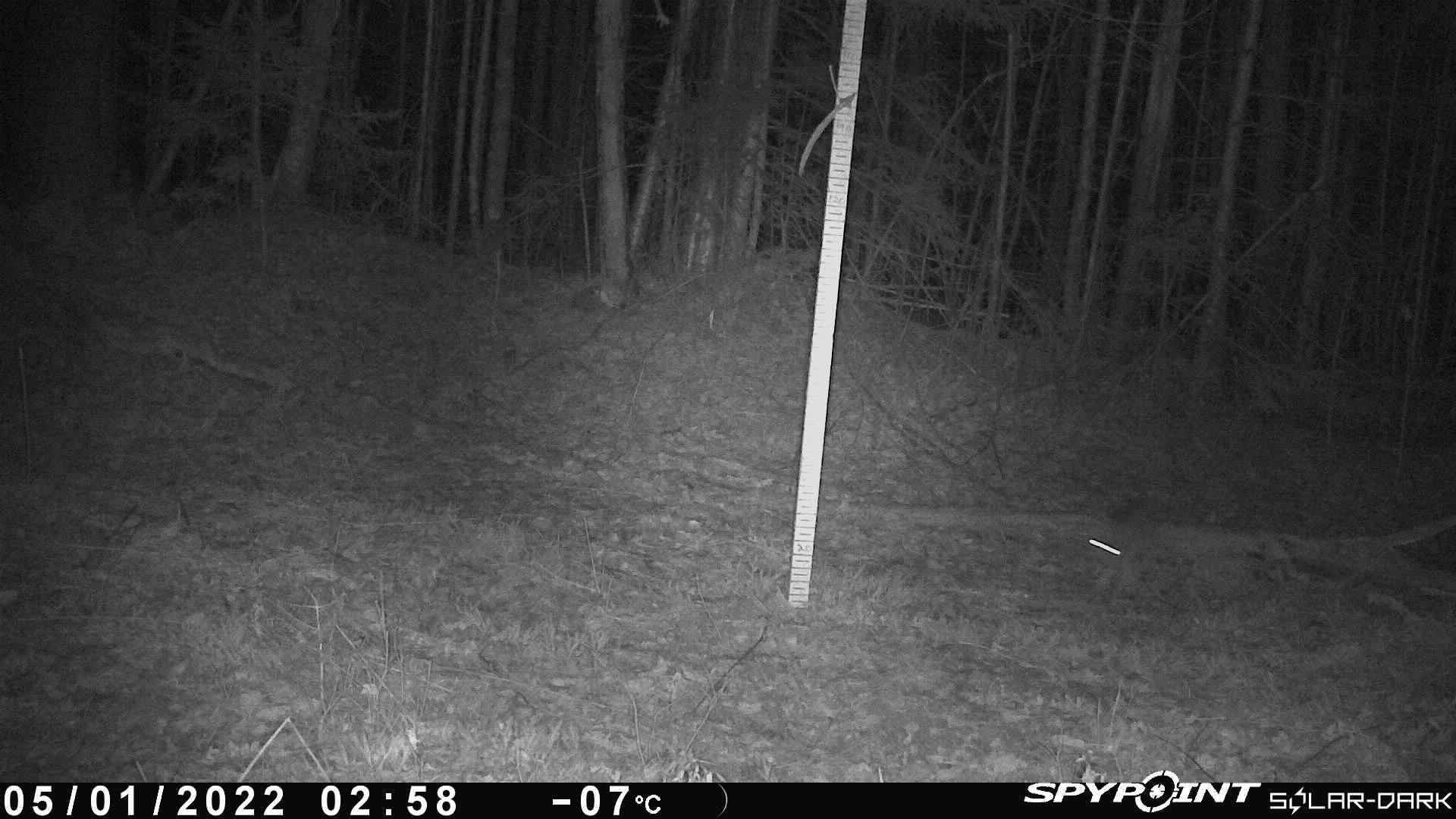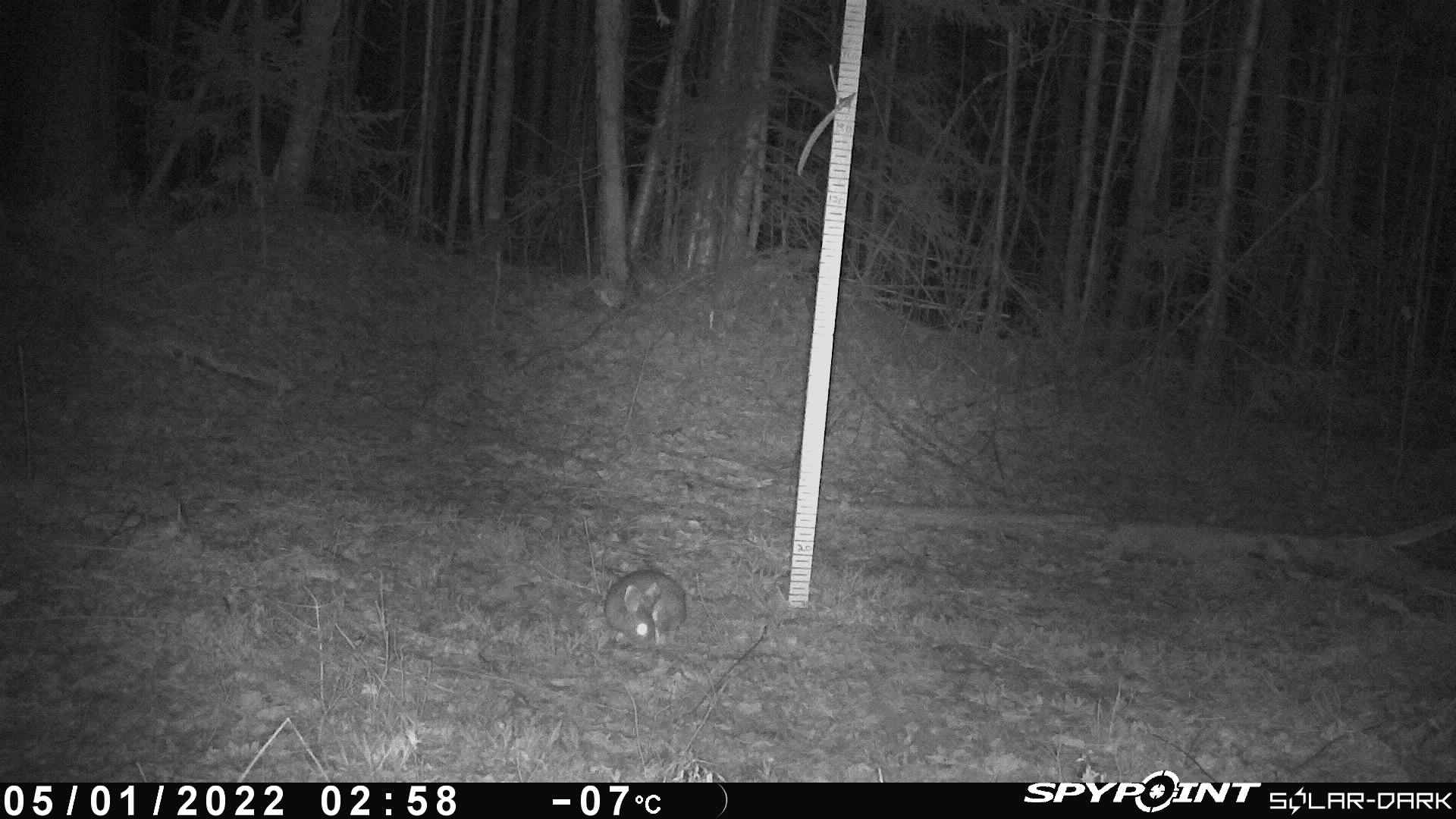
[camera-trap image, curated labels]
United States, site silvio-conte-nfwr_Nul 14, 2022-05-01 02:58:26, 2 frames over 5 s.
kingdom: Animalia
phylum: Chordata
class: Mammalia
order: Lagomorpha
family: Leporidae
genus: Lepus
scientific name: Lepus americanus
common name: snowshoe hare